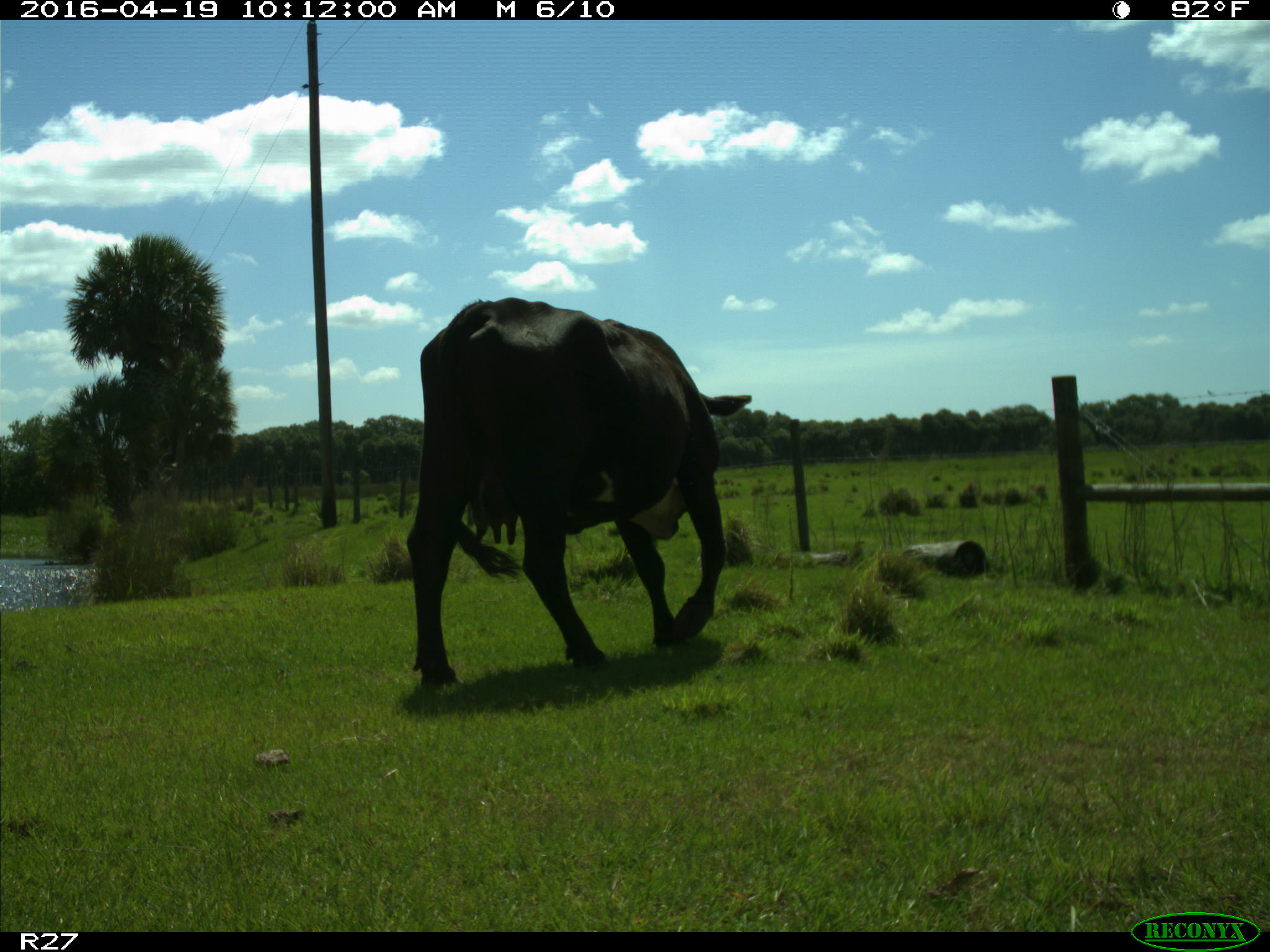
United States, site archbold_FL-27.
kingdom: Animalia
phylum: Chordata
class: Mammalia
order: Artiodactyla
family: Bovidae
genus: Bos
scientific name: Bos taurus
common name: domestic cow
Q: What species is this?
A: Bos taurus (domestic cow).